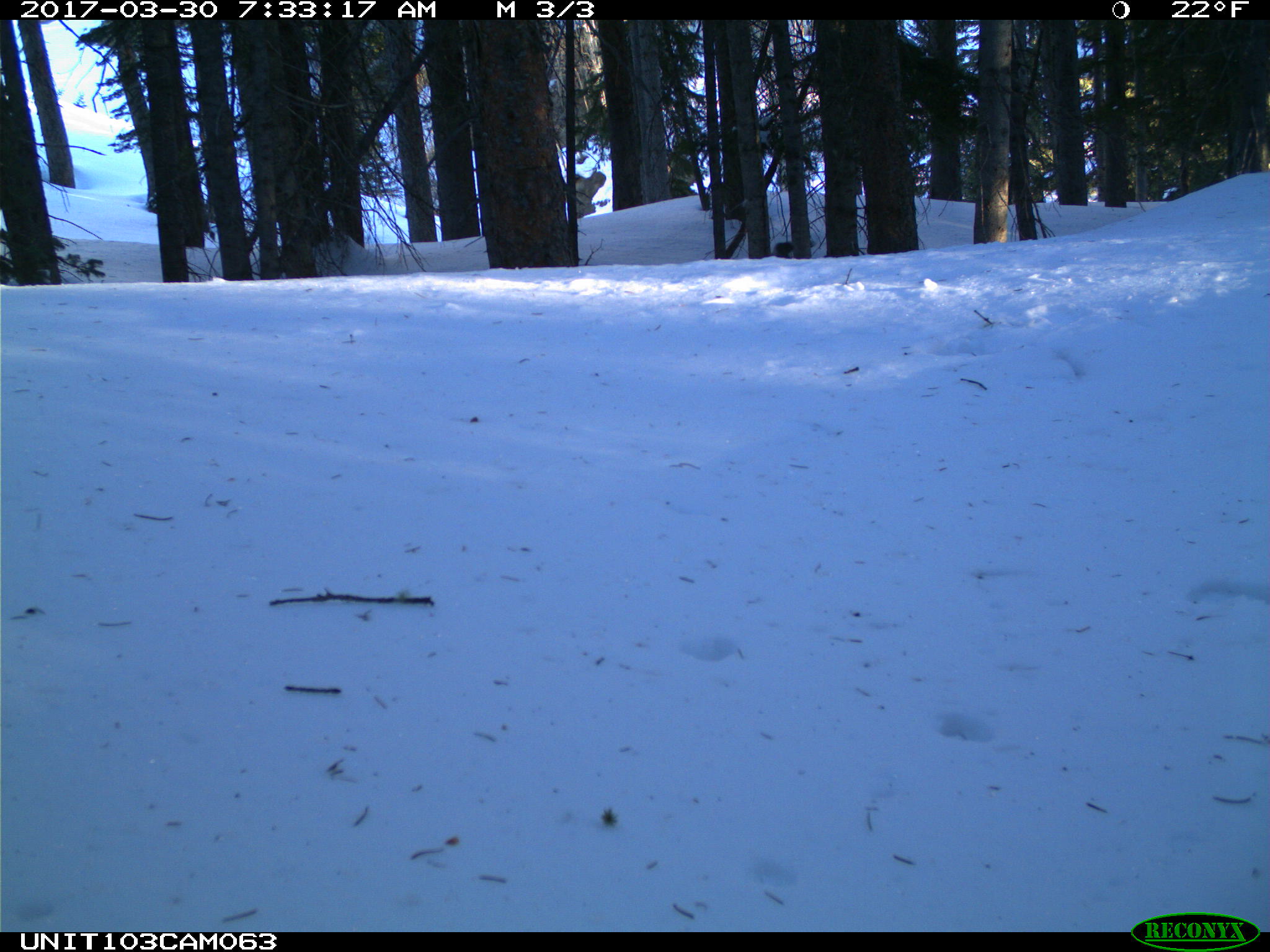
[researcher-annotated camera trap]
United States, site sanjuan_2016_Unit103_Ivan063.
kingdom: Animalia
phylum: Chordata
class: Mammalia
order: Rodentia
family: Sciuridae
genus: Tamiasciurus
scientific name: Tamiasciurus hudsonicus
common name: american red squirrel